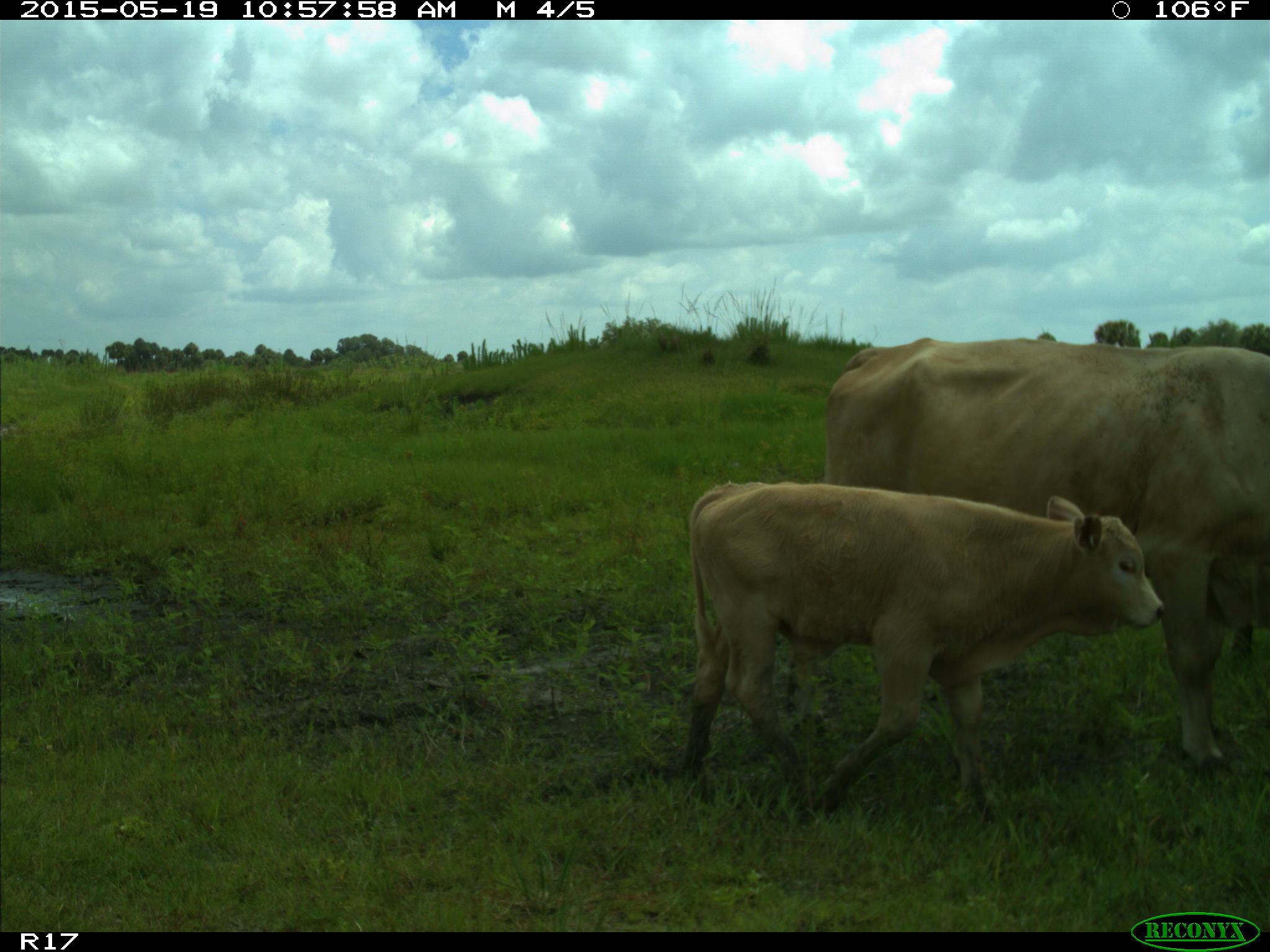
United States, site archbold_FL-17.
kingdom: Animalia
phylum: Chordata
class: Mammalia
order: Artiodactyla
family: Bovidae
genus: Bos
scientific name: Bos taurus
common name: domestic cow